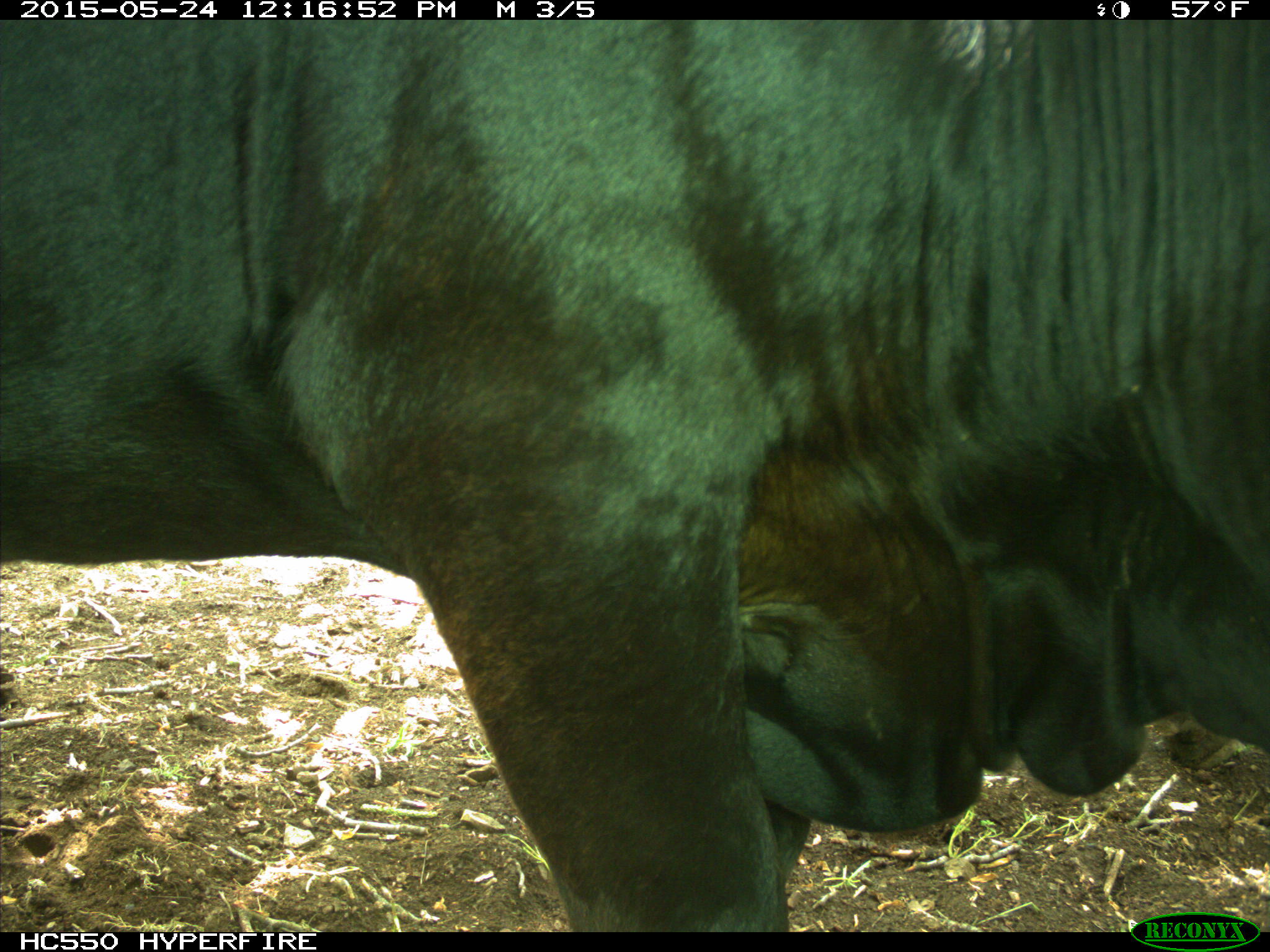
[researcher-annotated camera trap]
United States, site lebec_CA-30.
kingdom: Animalia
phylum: Chordata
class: Mammalia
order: Artiodactyla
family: Bovidae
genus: Bos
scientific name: Bos taurus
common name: domestic cow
Bos taurus (domestic cow).